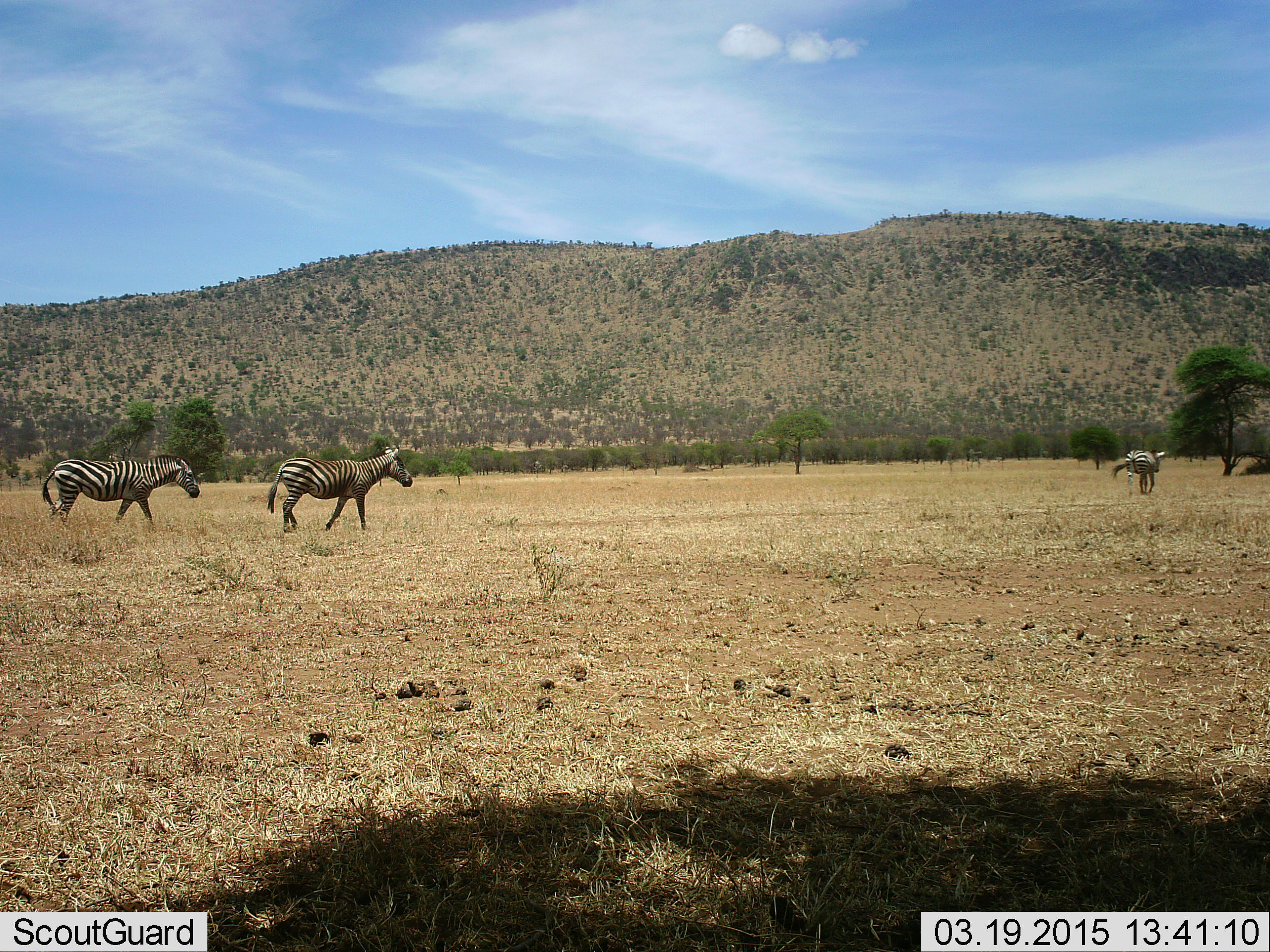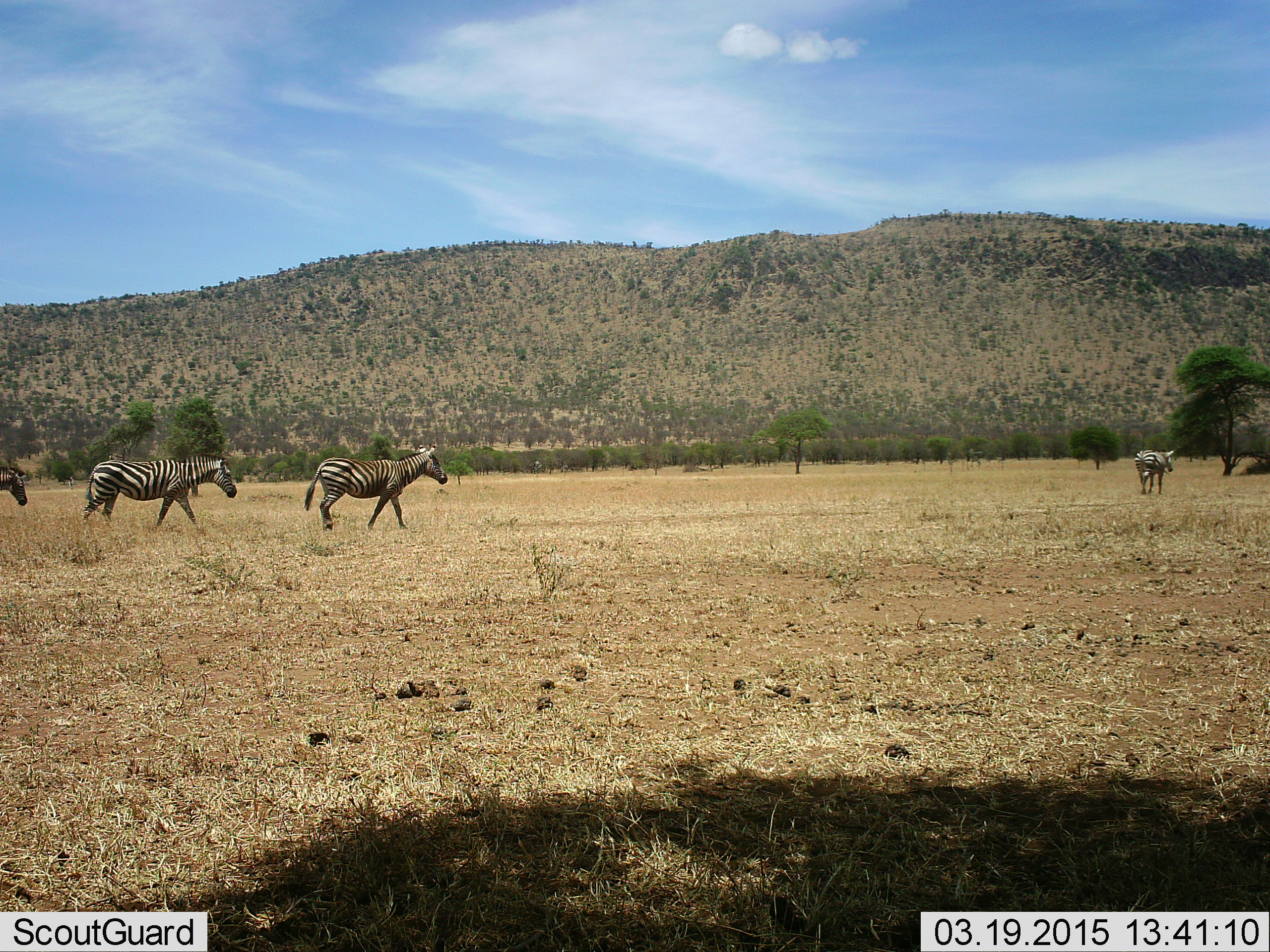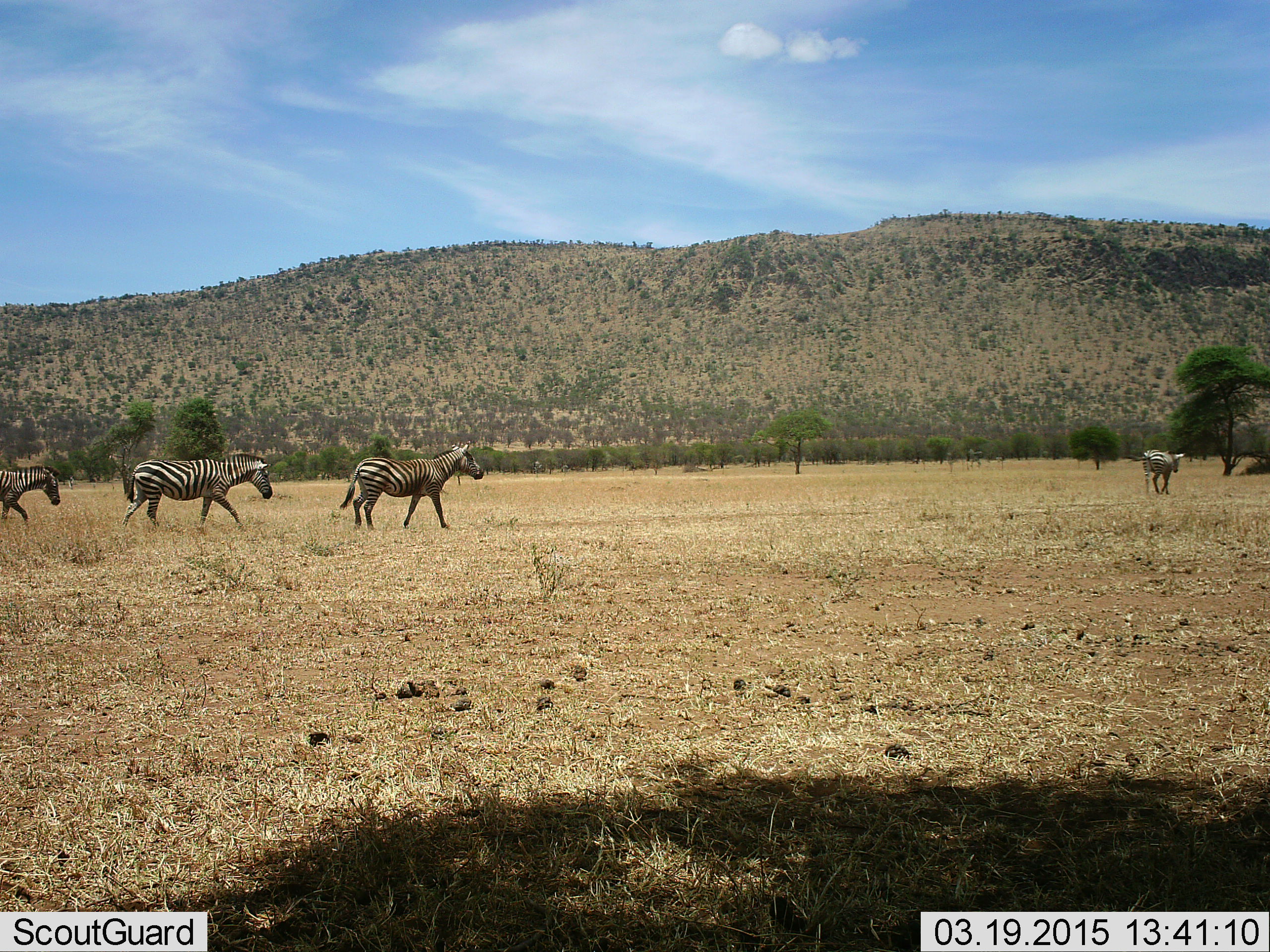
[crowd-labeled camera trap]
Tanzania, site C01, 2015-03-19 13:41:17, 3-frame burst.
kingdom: Animalia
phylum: Chordata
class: Mammalia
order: Perissodactyla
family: Equidae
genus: Equus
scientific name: Equus quagga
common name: plains zebra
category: zebra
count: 4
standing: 20%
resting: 0%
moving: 100%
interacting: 0%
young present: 0%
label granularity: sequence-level